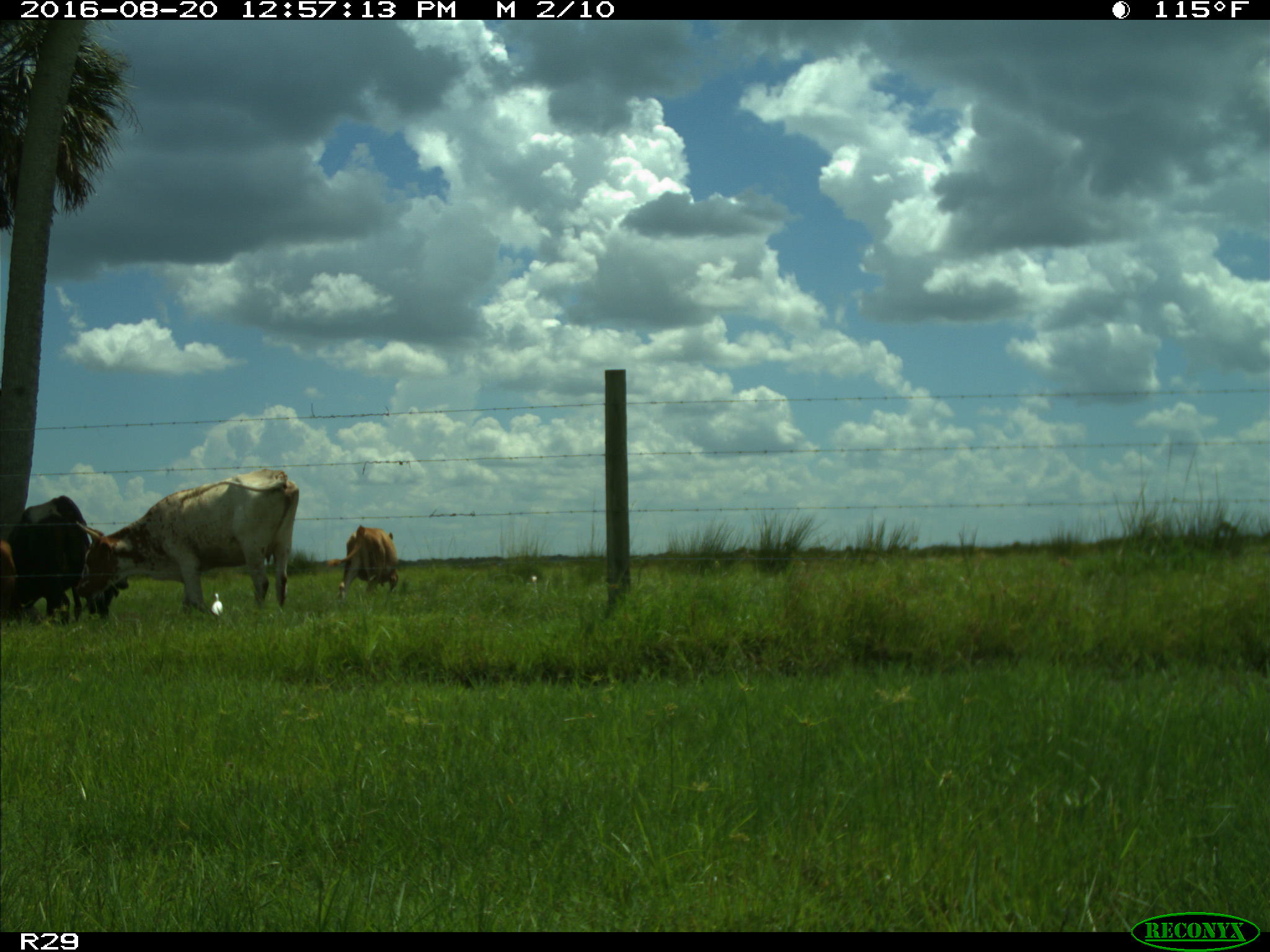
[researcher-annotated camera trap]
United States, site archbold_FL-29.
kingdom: Animalia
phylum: Chordata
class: Mammalia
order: Artiodactyla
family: Bovidae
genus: Bos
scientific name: Bos taurus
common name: domestic cow